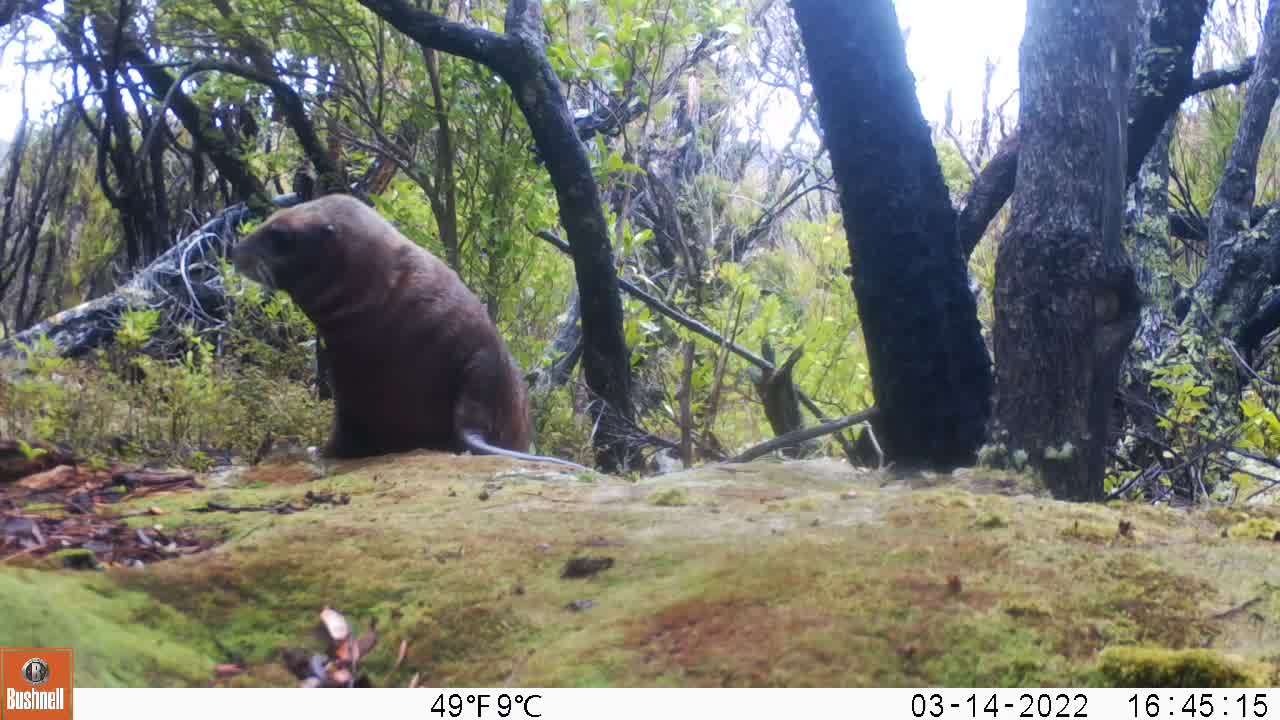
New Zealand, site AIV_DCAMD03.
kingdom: Animalia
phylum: Chordata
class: Mammalia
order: Carnivora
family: Otariidae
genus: Phocarctos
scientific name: Phocarctos hookeri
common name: new zealand sea lion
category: sealion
Sealion (new zealand sea lion) (Phocarctos hookeri).